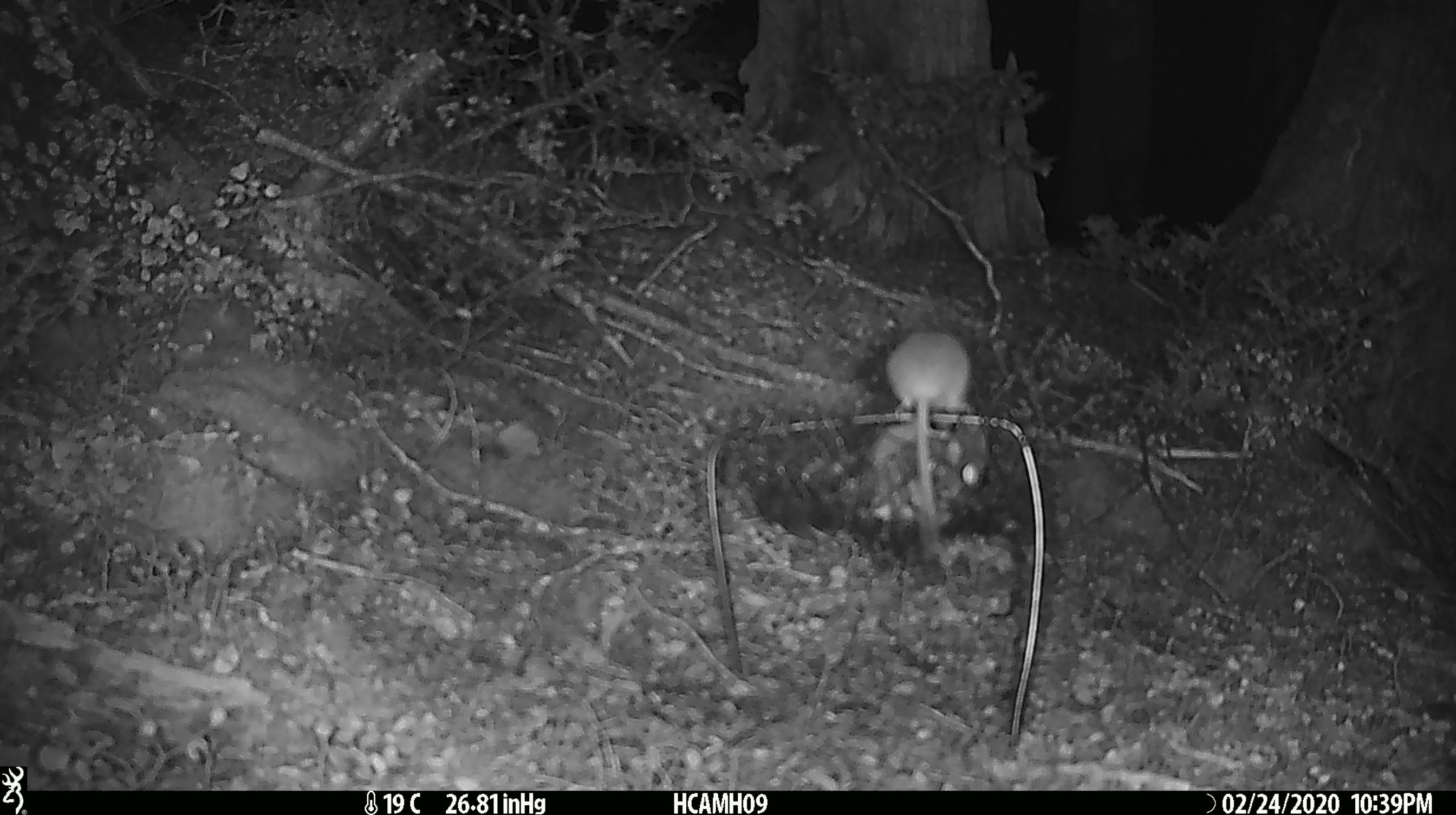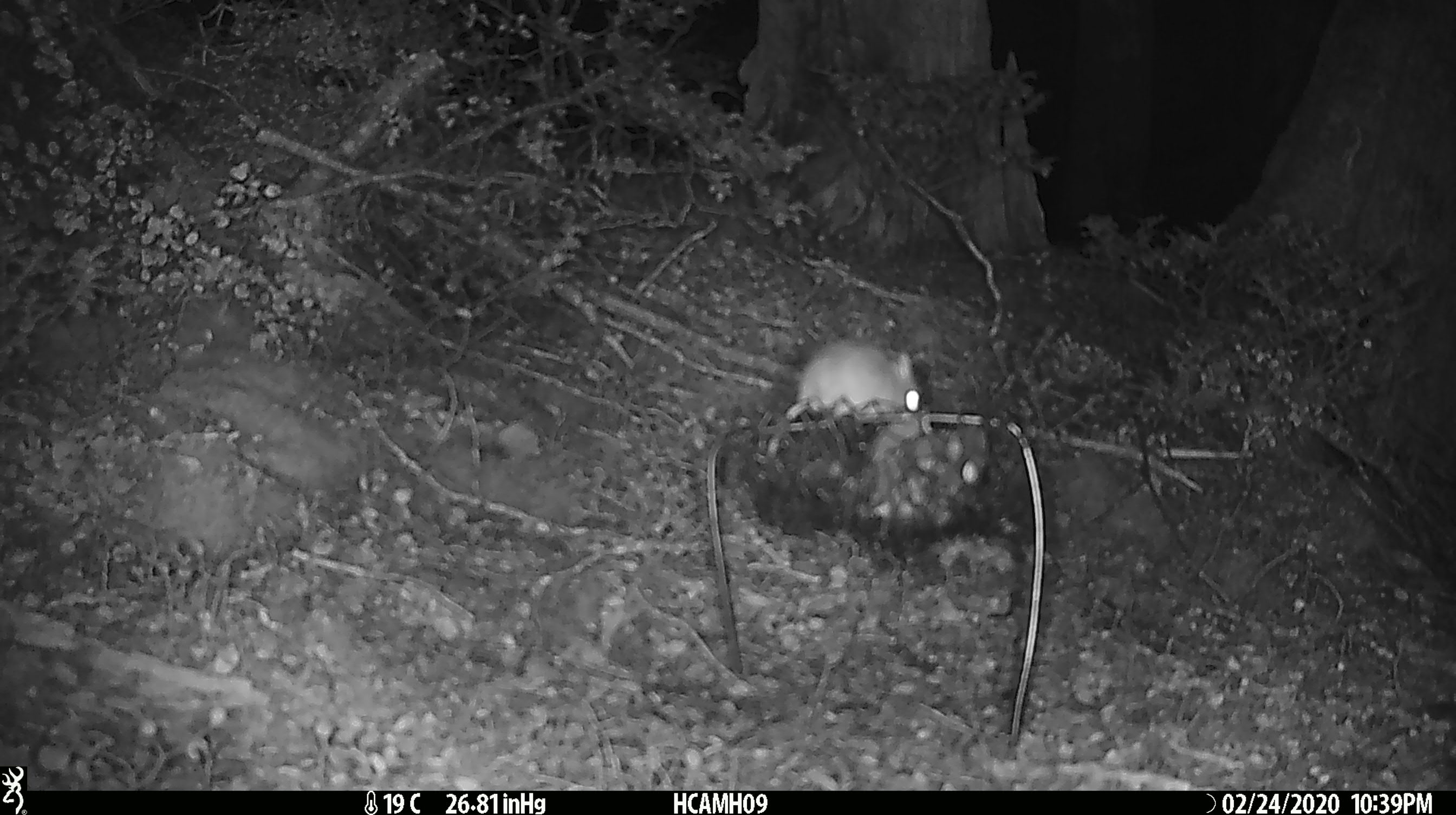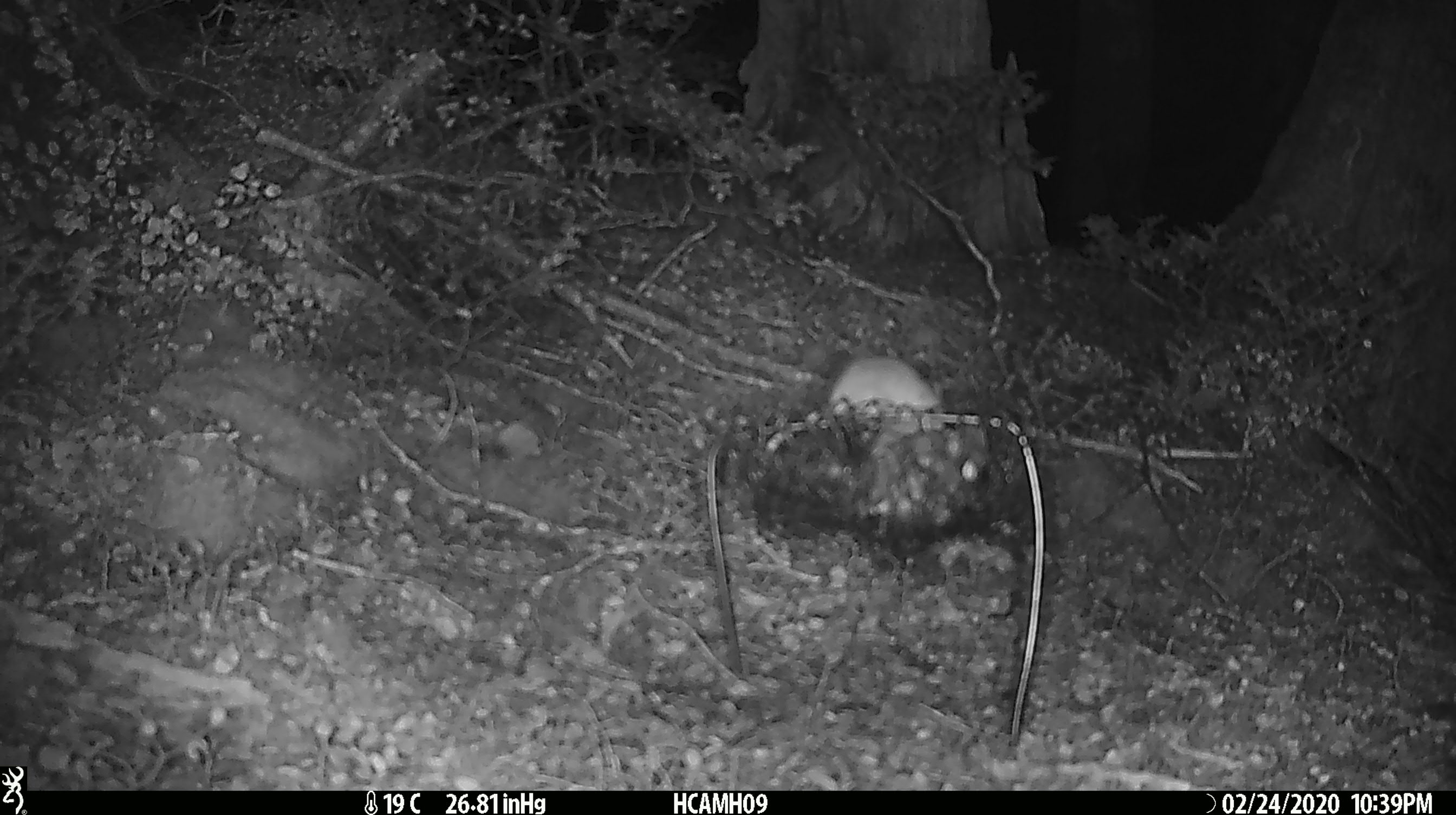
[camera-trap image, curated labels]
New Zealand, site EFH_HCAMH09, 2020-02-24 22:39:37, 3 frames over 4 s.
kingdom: Animalia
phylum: Chordata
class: Mammalia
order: Rodentia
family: Muridae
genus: Mus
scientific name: Mus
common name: mouse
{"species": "mouse (Mus)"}